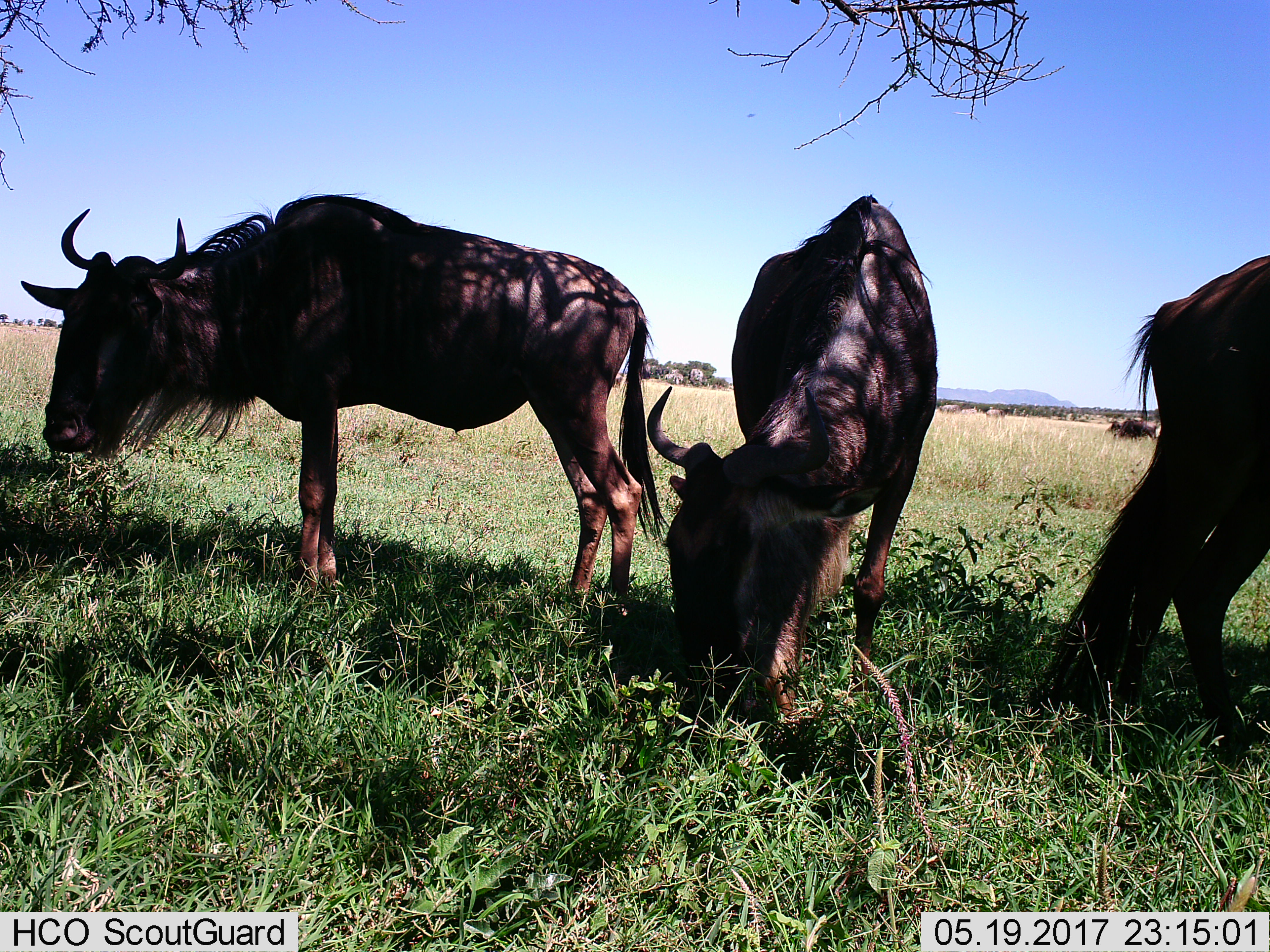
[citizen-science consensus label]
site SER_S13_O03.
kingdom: Animalia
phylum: Chordata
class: Mammalia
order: Artiodactyla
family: Bovidae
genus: Connochaetes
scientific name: Connochaetes taurinus taurinus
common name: blue wildebeest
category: wildebeestblue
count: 3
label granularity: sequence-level